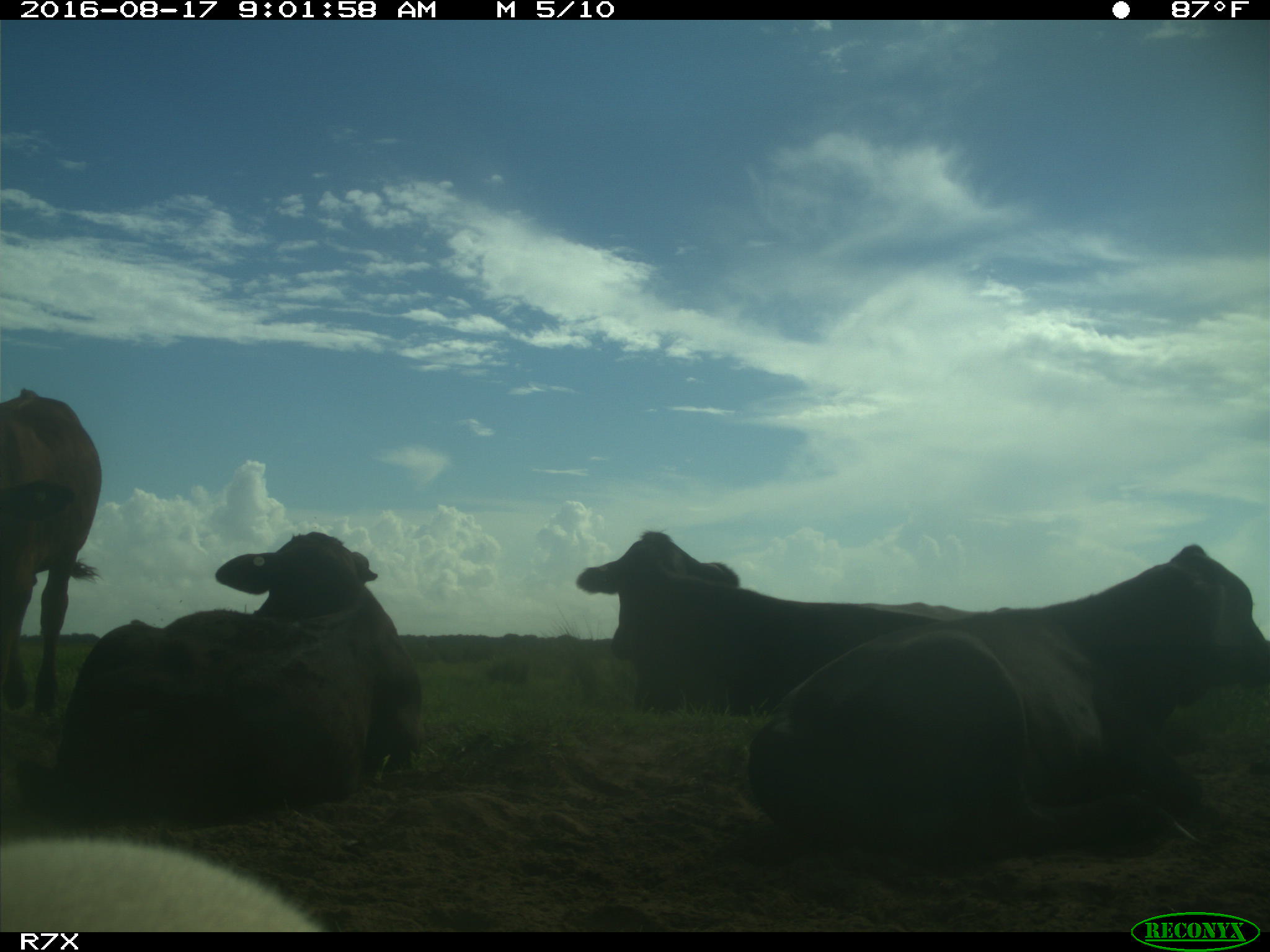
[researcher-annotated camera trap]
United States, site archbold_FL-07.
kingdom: Animalia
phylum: Chordata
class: Mammalia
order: Artiodactyla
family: Bovidae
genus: Bos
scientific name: Bos taurus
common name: domestic cow